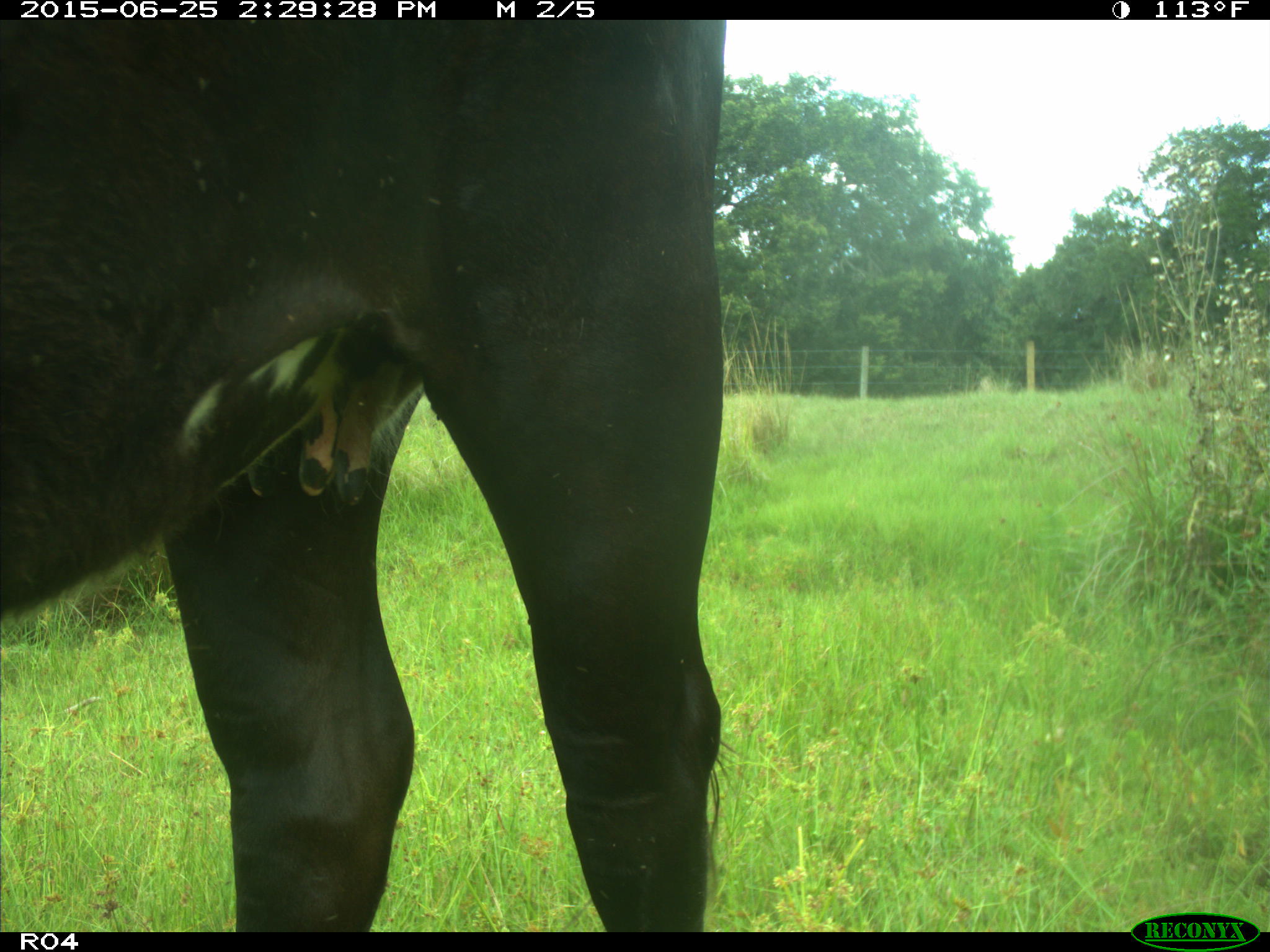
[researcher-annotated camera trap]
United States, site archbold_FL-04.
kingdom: Animalia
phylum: Chordata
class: Mammalia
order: Artiodactyla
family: Bovidae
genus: Bos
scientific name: Bos taurus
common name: domestic cow